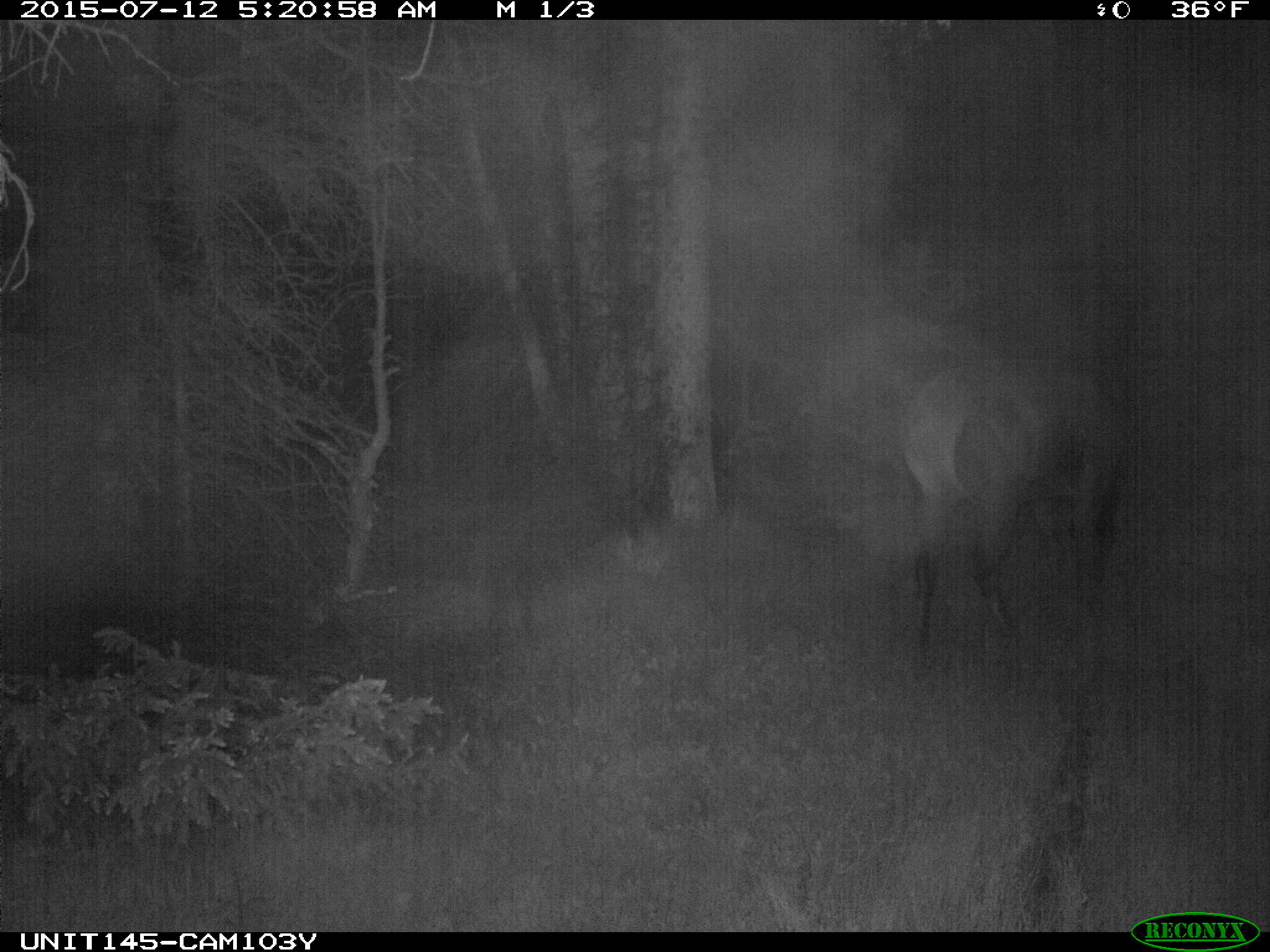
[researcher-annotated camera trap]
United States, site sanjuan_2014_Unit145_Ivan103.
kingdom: Animalia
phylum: Chordata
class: Mammalia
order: Artiodactyla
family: Cervidae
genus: Cervus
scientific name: Cervus elaphus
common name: red deer